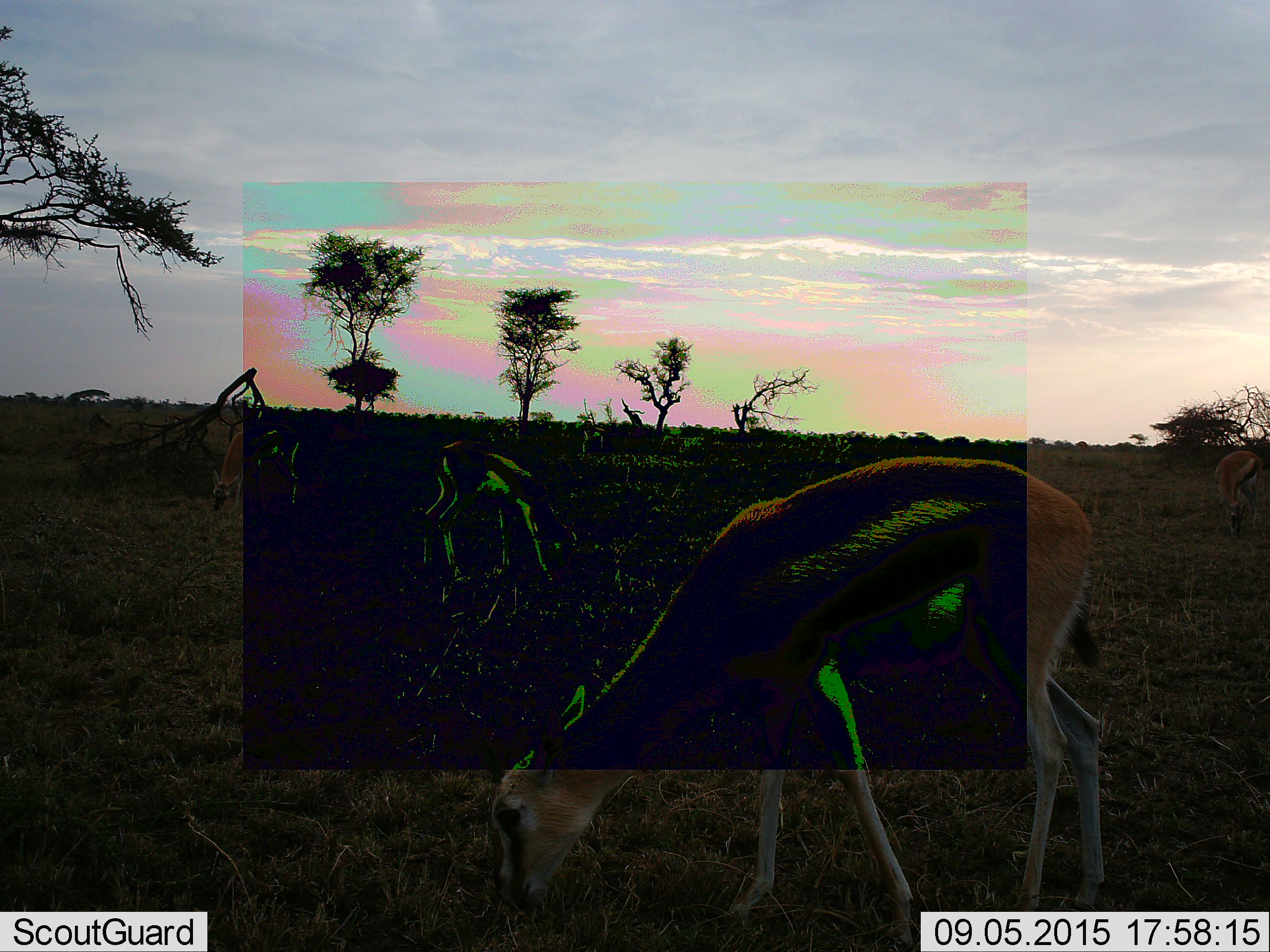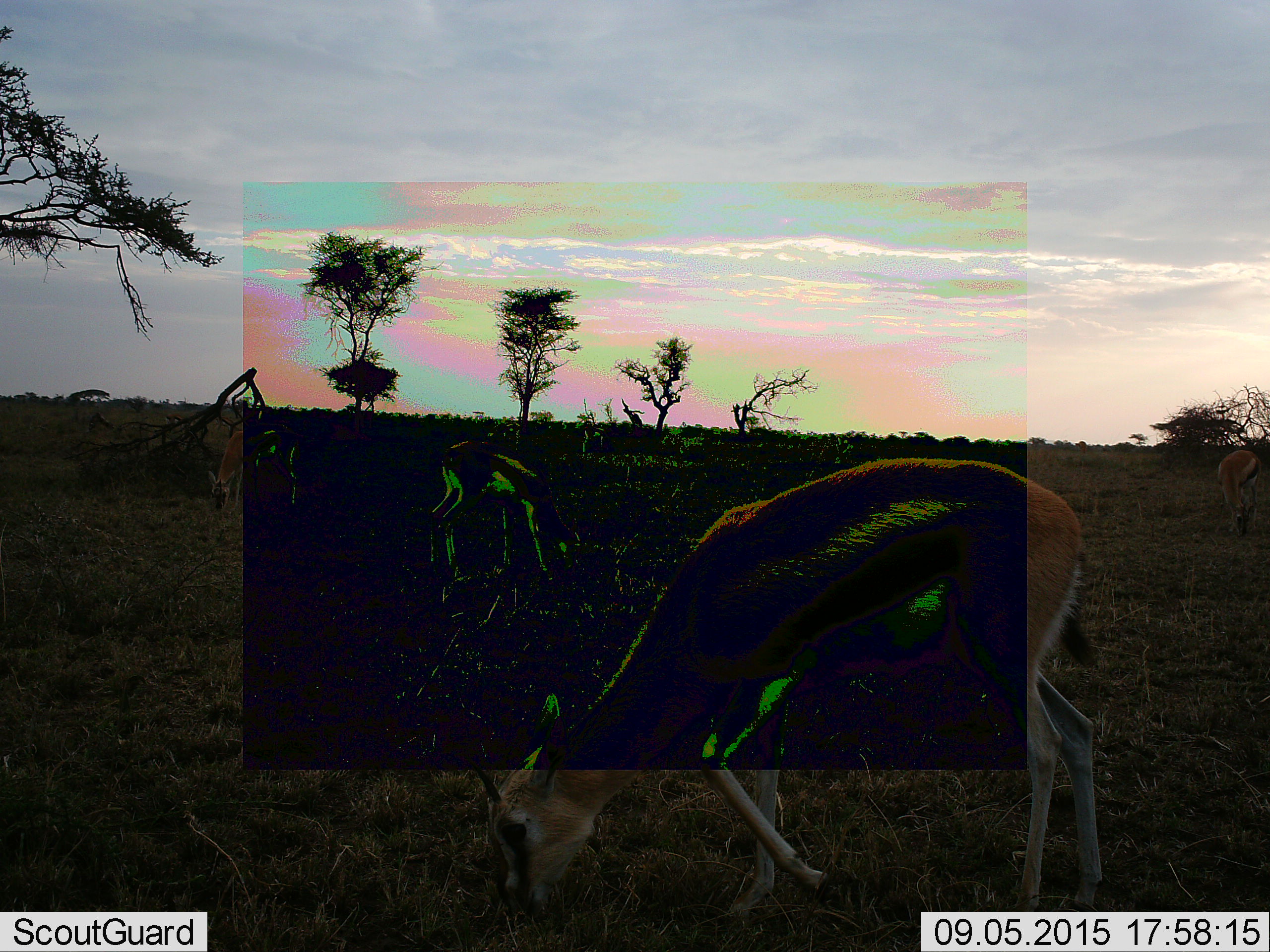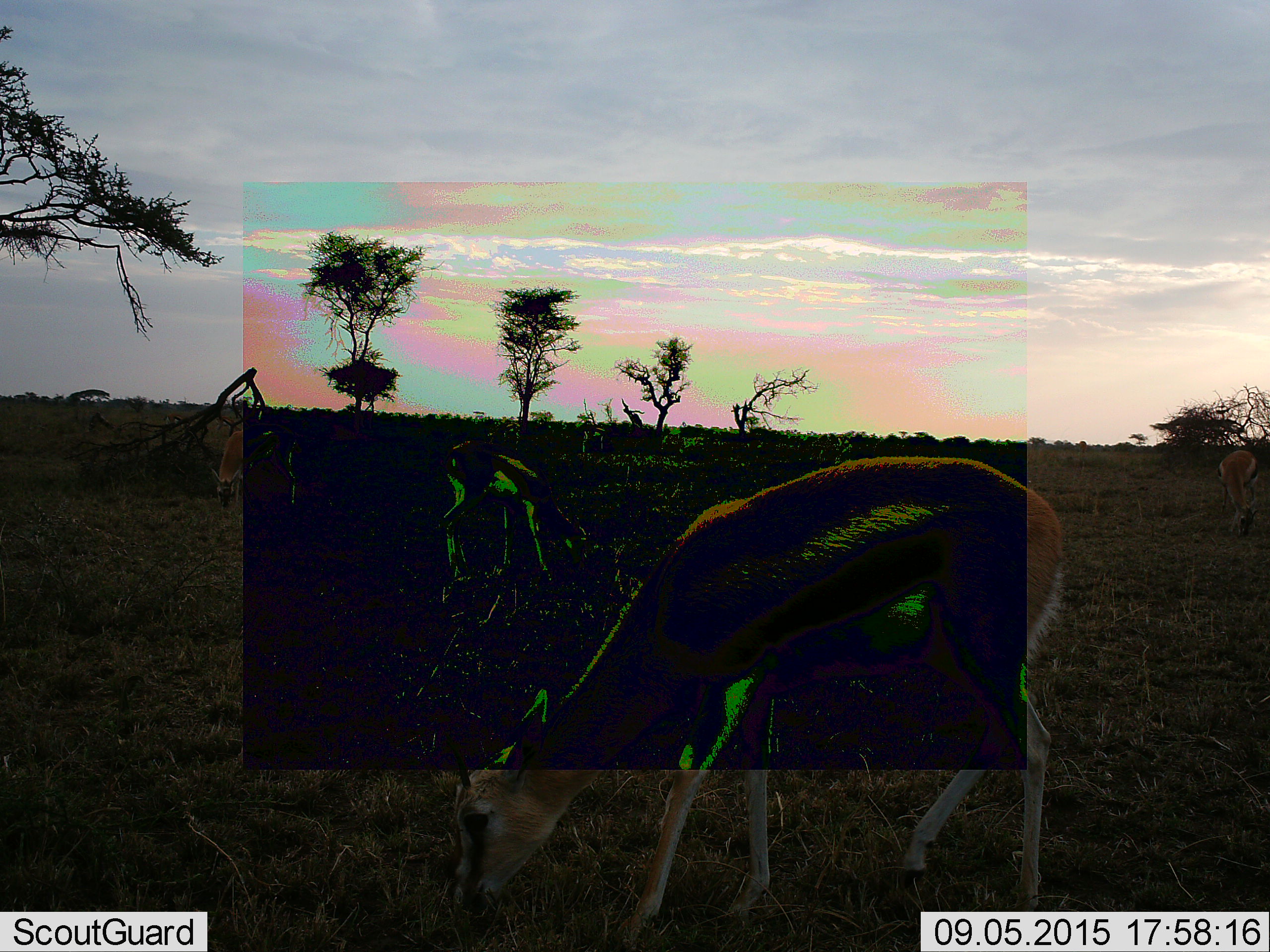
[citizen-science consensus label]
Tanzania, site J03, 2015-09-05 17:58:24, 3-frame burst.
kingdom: Animalia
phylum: Chordata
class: Mammalia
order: Artiodactyla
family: Bovidae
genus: Eudorcas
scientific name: Eudorcas thomsonii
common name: thomson's gazelle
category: gazellethomsons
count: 3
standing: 33%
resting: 0%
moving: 22%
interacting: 0%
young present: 0%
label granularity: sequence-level